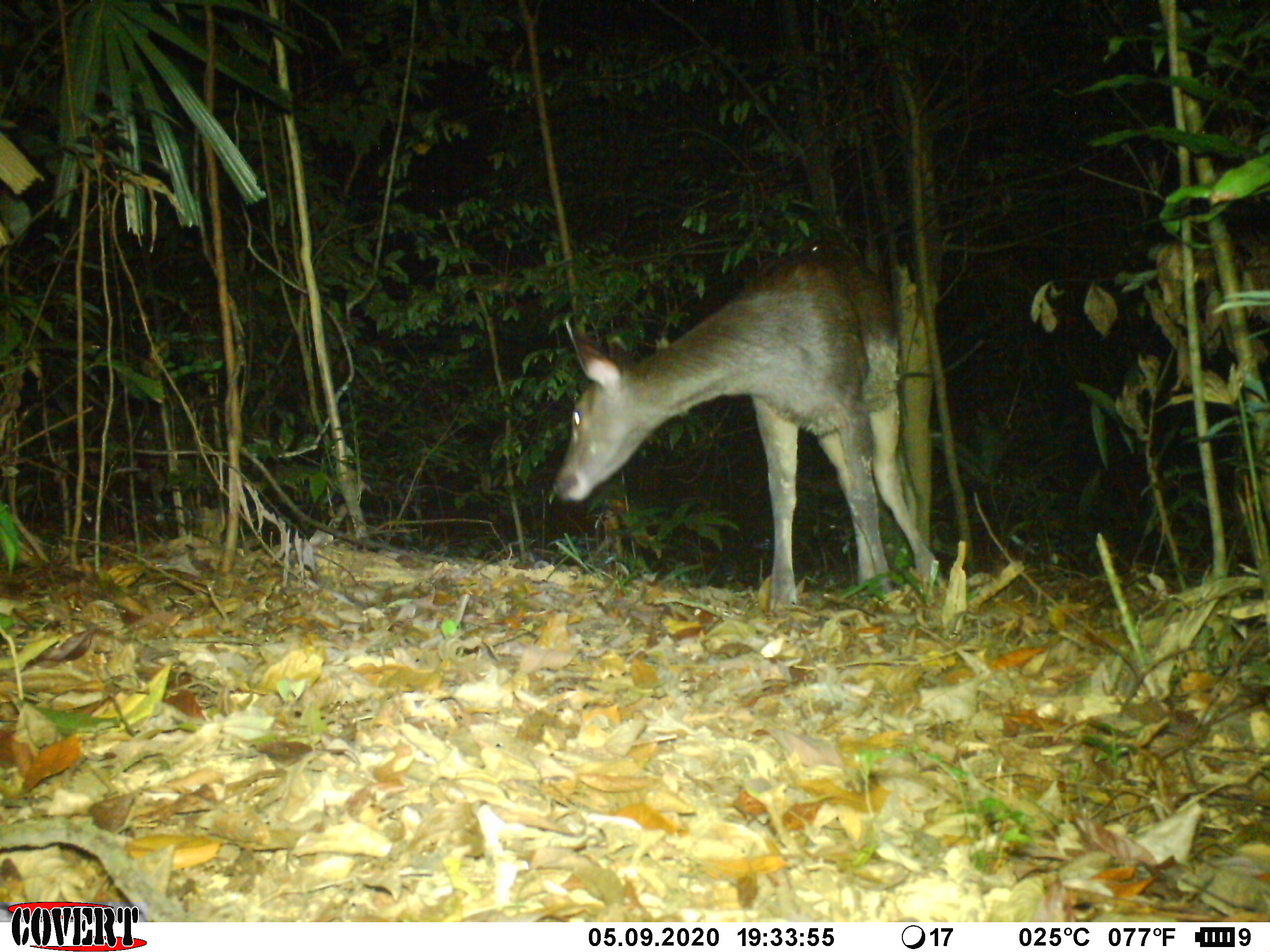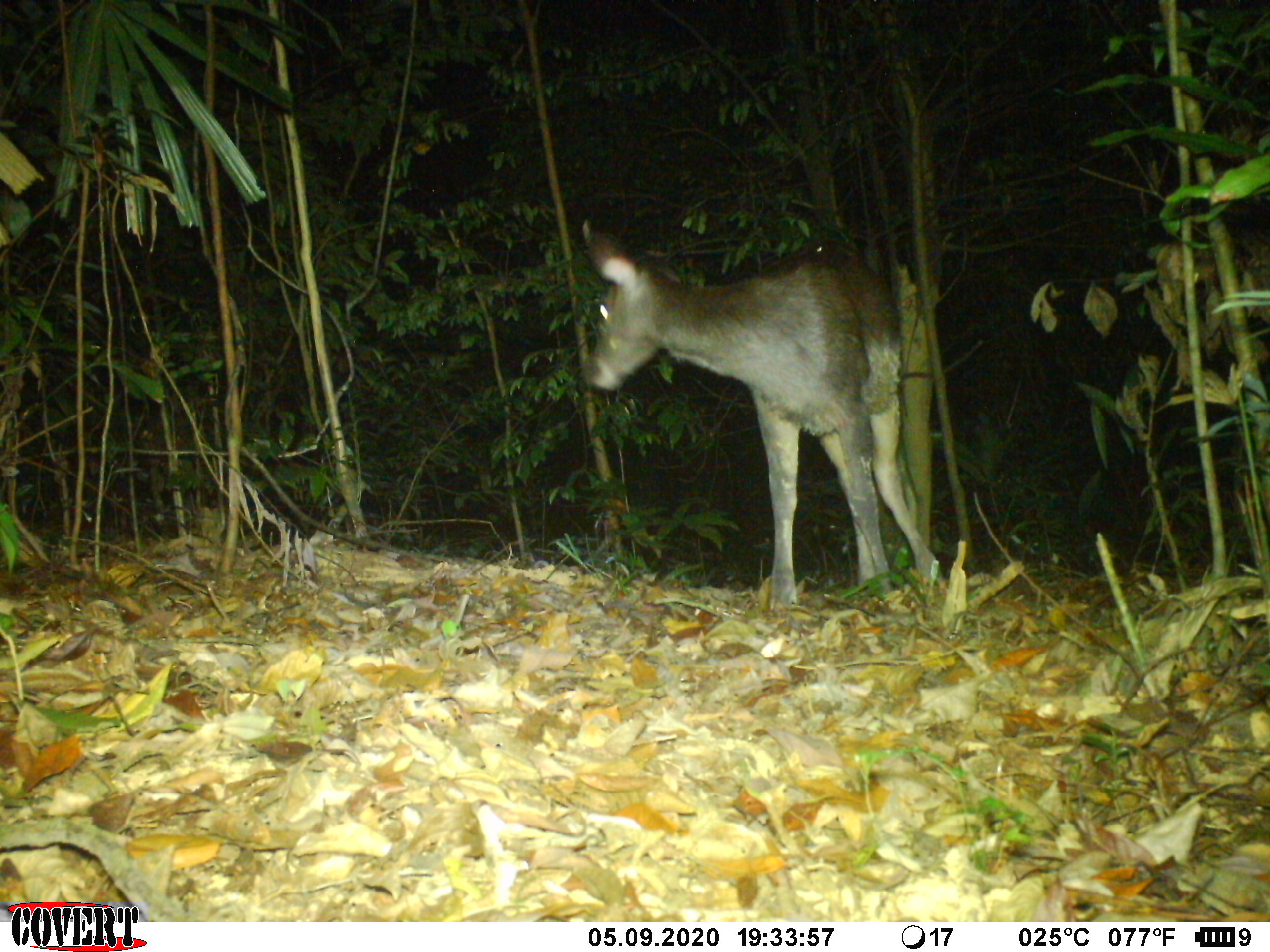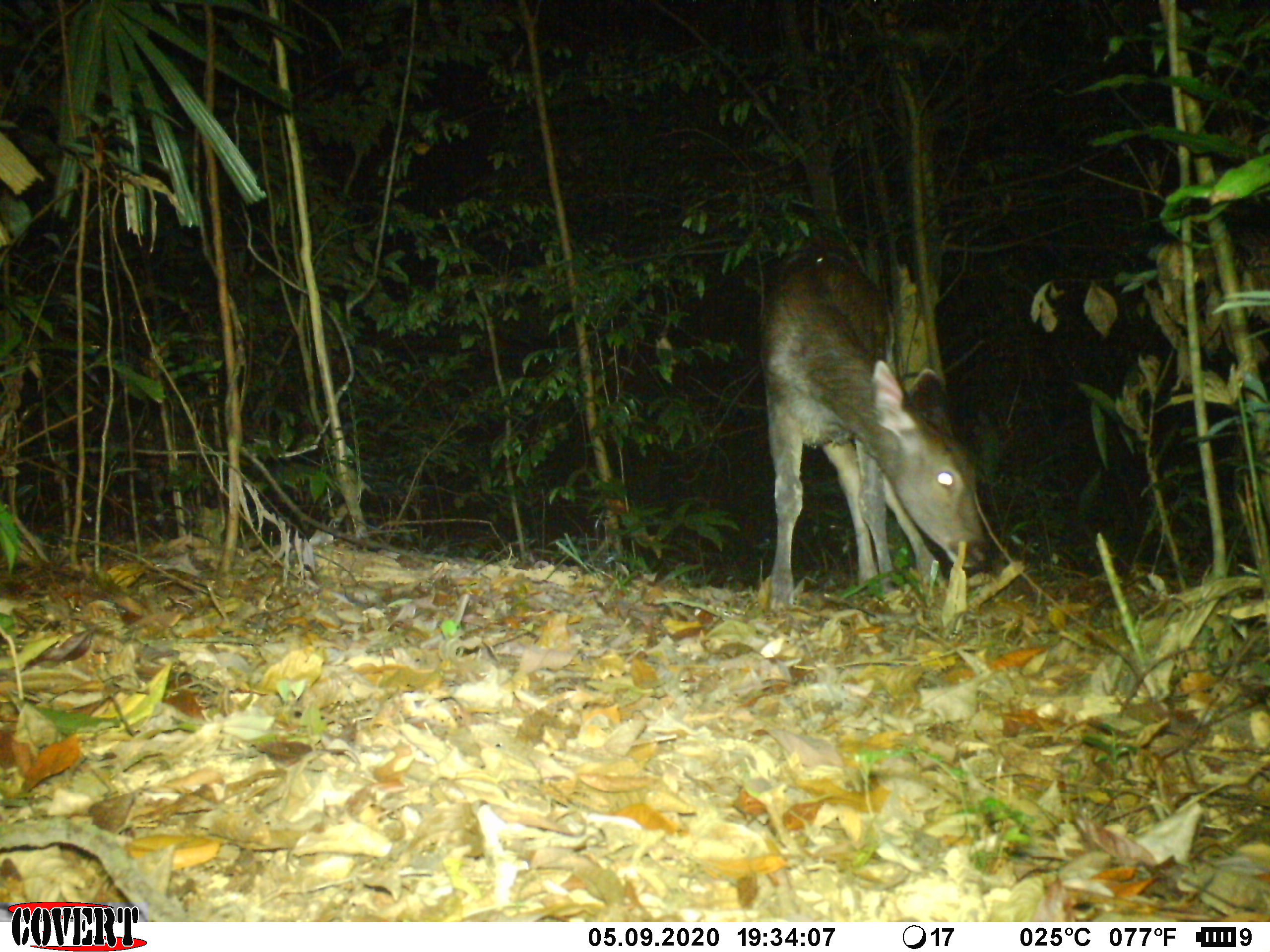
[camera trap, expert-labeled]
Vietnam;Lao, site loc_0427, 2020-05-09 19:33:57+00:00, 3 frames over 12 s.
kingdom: Animalia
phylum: Chordata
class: Mammalia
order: Artiodactyla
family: Cervidae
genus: Rusa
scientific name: Rusa unicolor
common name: sambar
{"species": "sambar (Rusa unicolor)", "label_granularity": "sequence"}